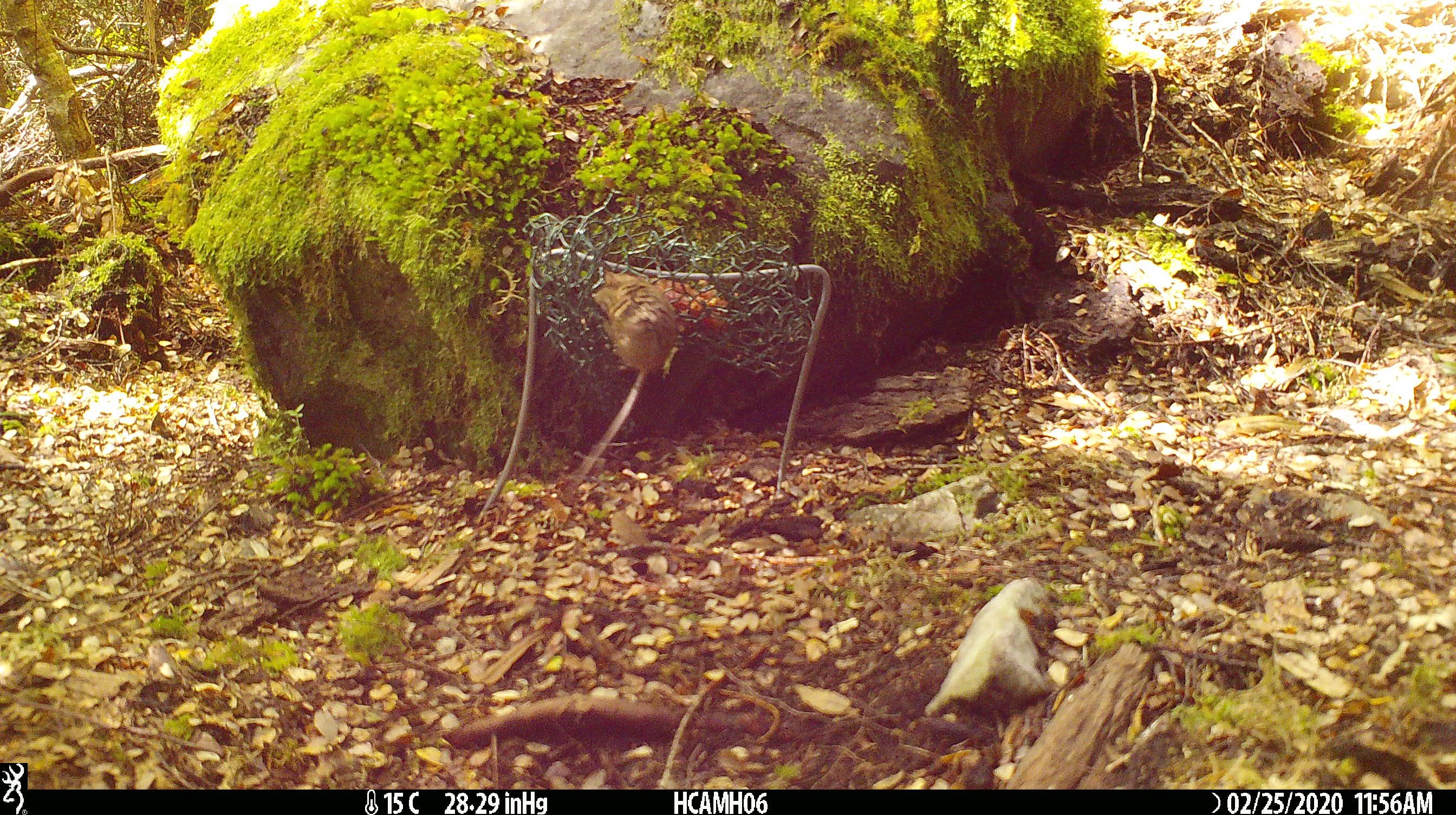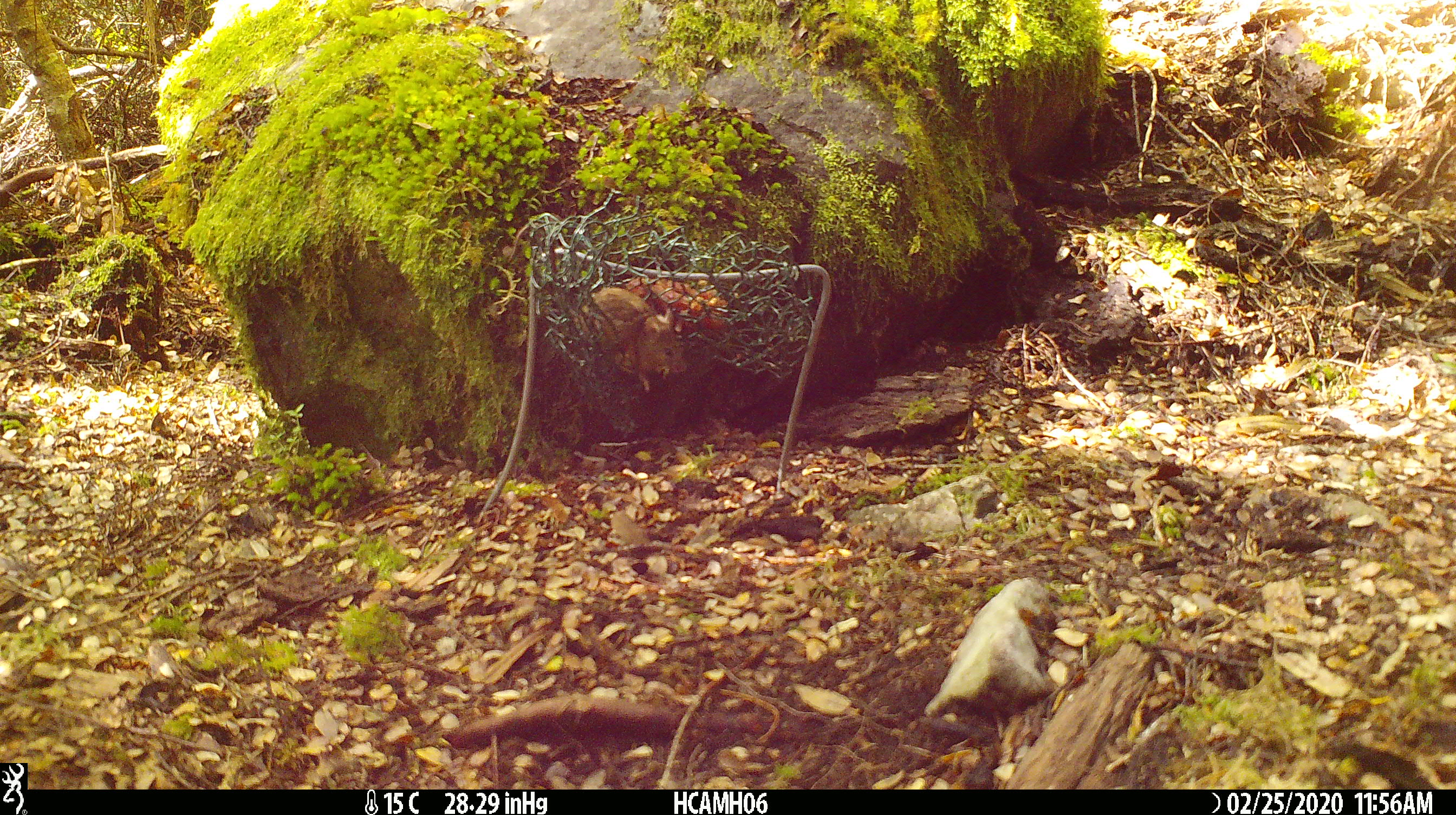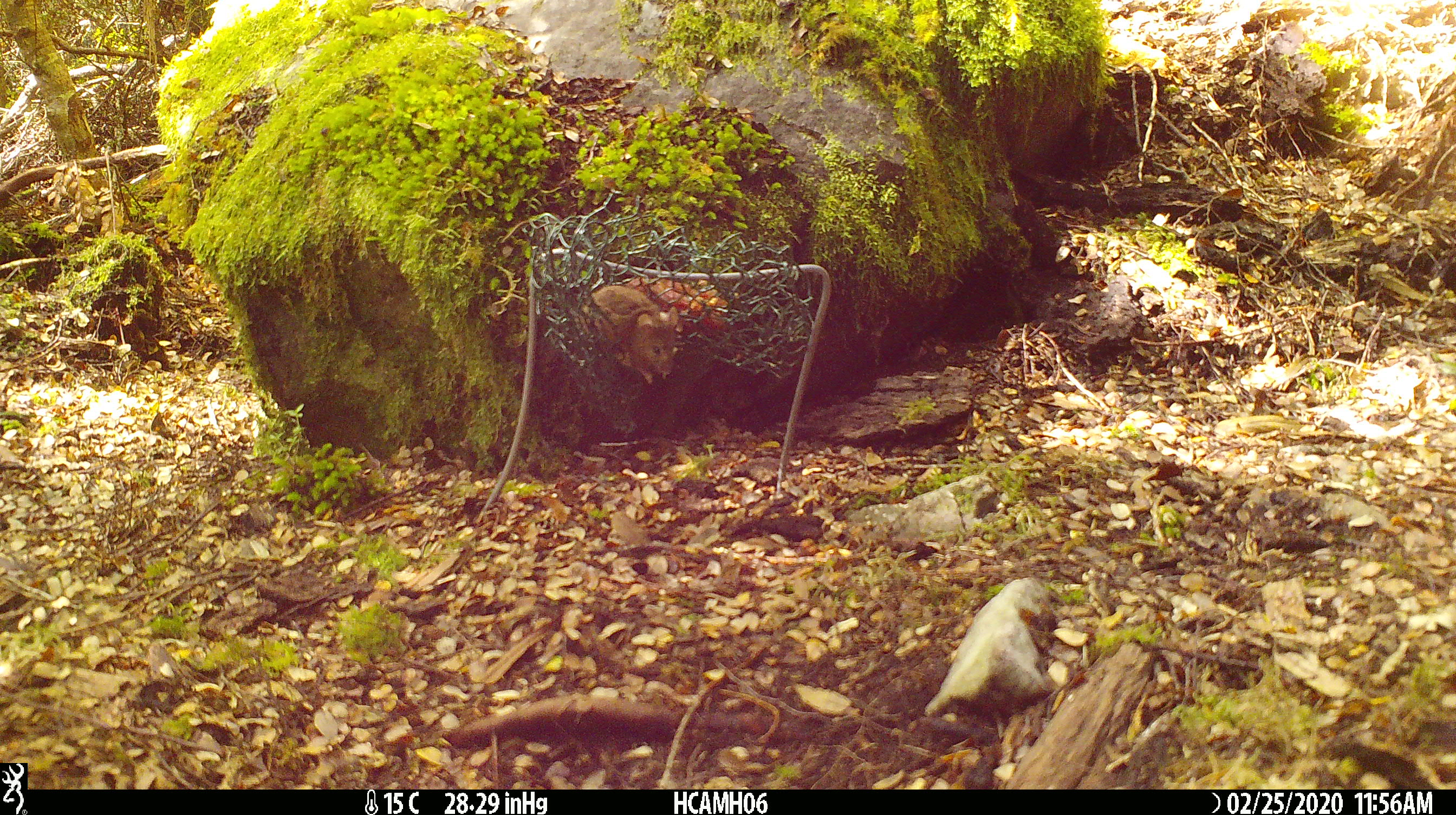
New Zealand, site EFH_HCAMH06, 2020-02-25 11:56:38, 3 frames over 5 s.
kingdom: Animalia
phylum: Chordata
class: Mammalia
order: Rodentia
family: Muridae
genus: Mus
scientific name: Mus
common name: mouse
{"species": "mouse (Mus)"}